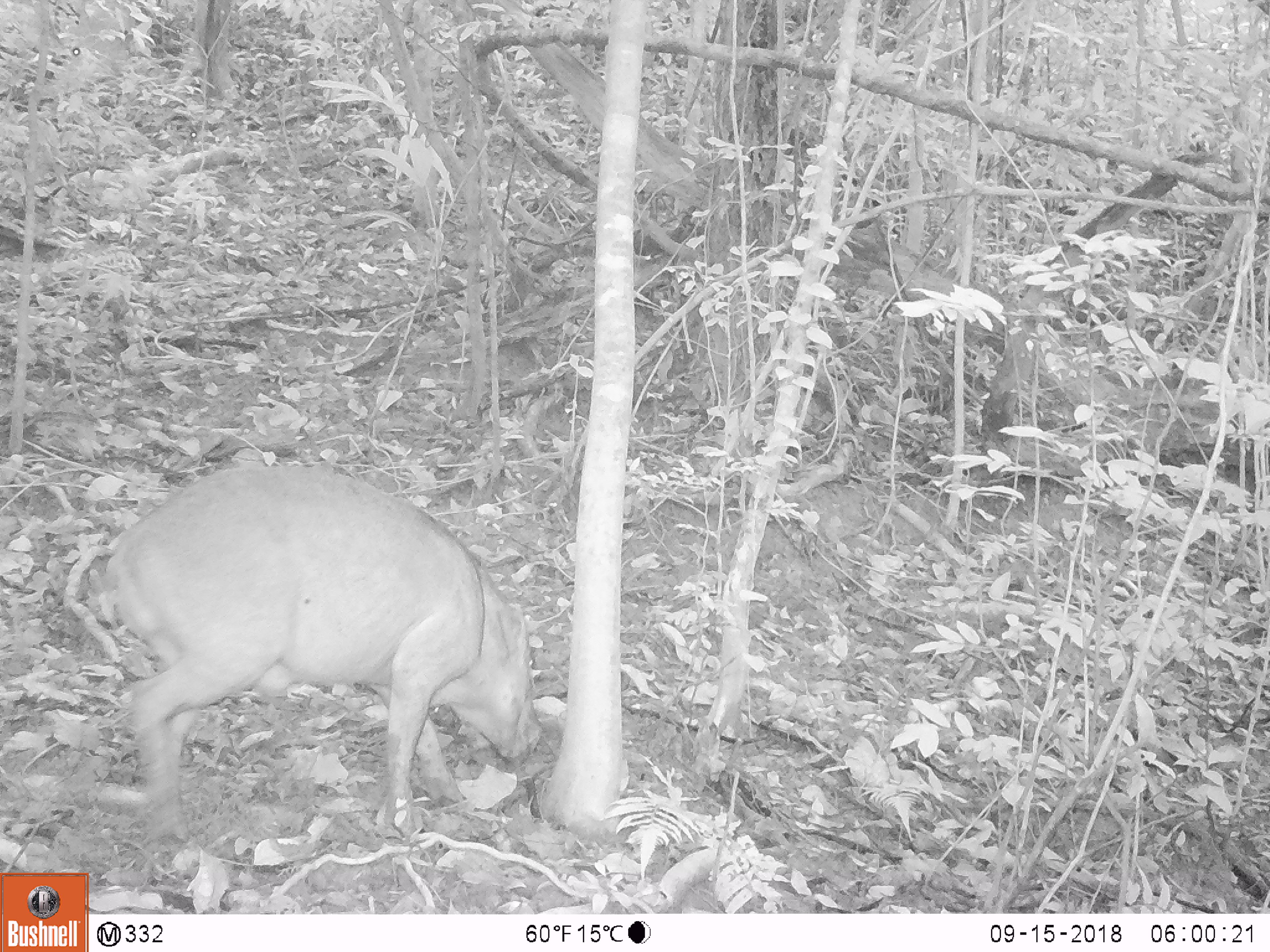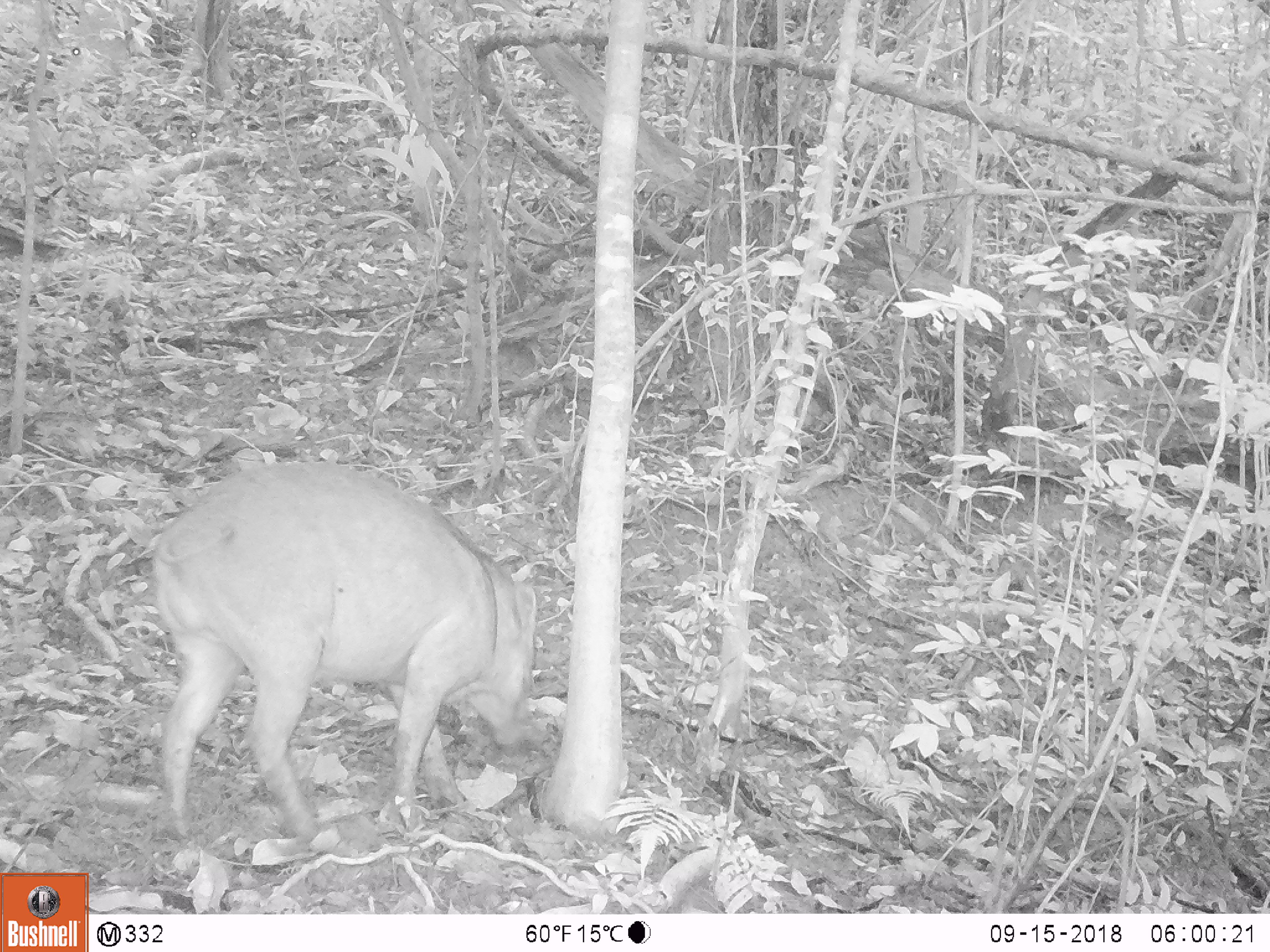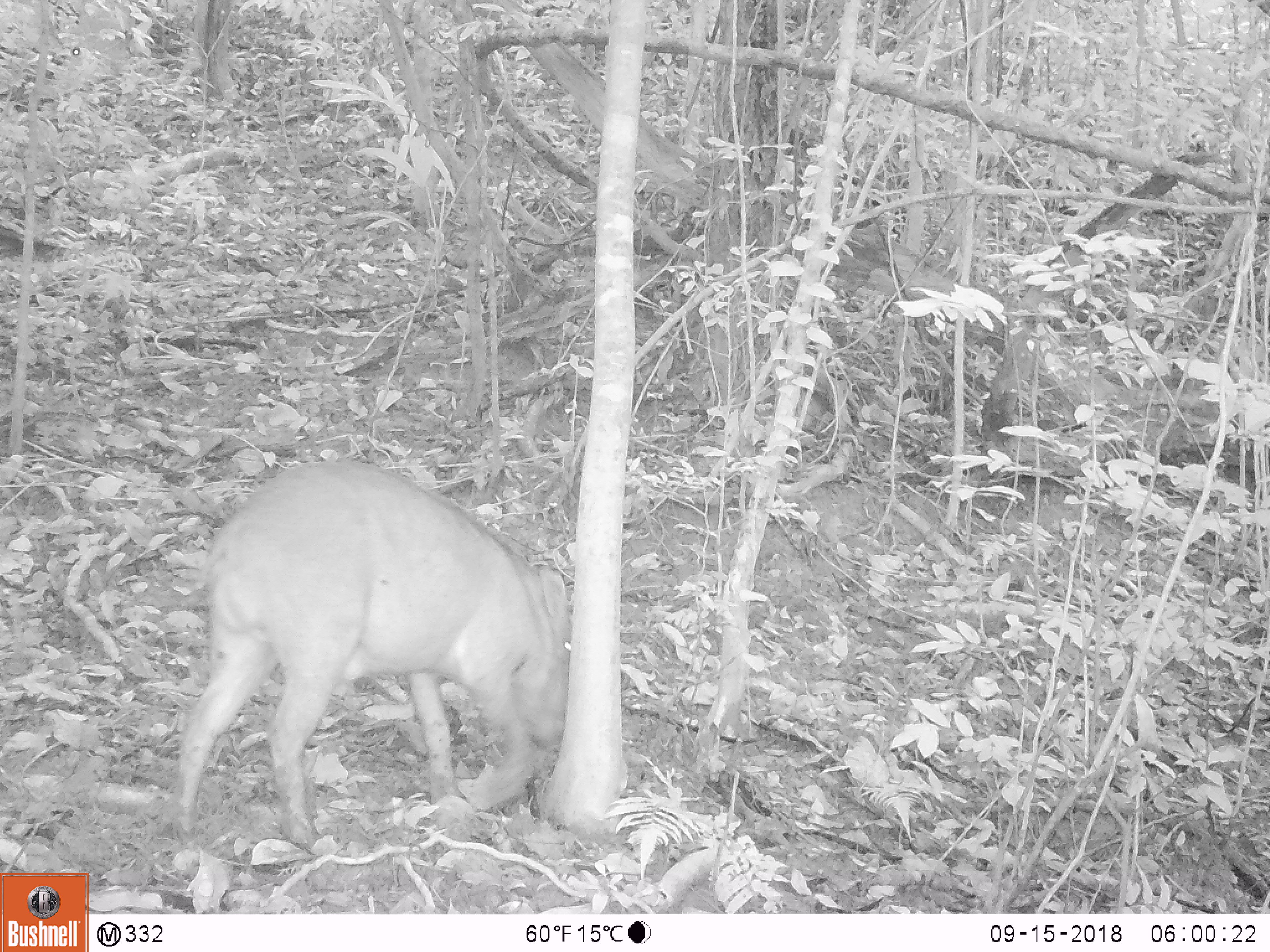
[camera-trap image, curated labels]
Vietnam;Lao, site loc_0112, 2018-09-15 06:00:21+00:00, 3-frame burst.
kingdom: Animalia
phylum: Chordata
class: Mammalia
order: Artiodactyla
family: Suidae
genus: Sus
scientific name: Sus scrofa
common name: eurasian wild pig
Eurasian wild pig (Sus scrofa). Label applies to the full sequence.